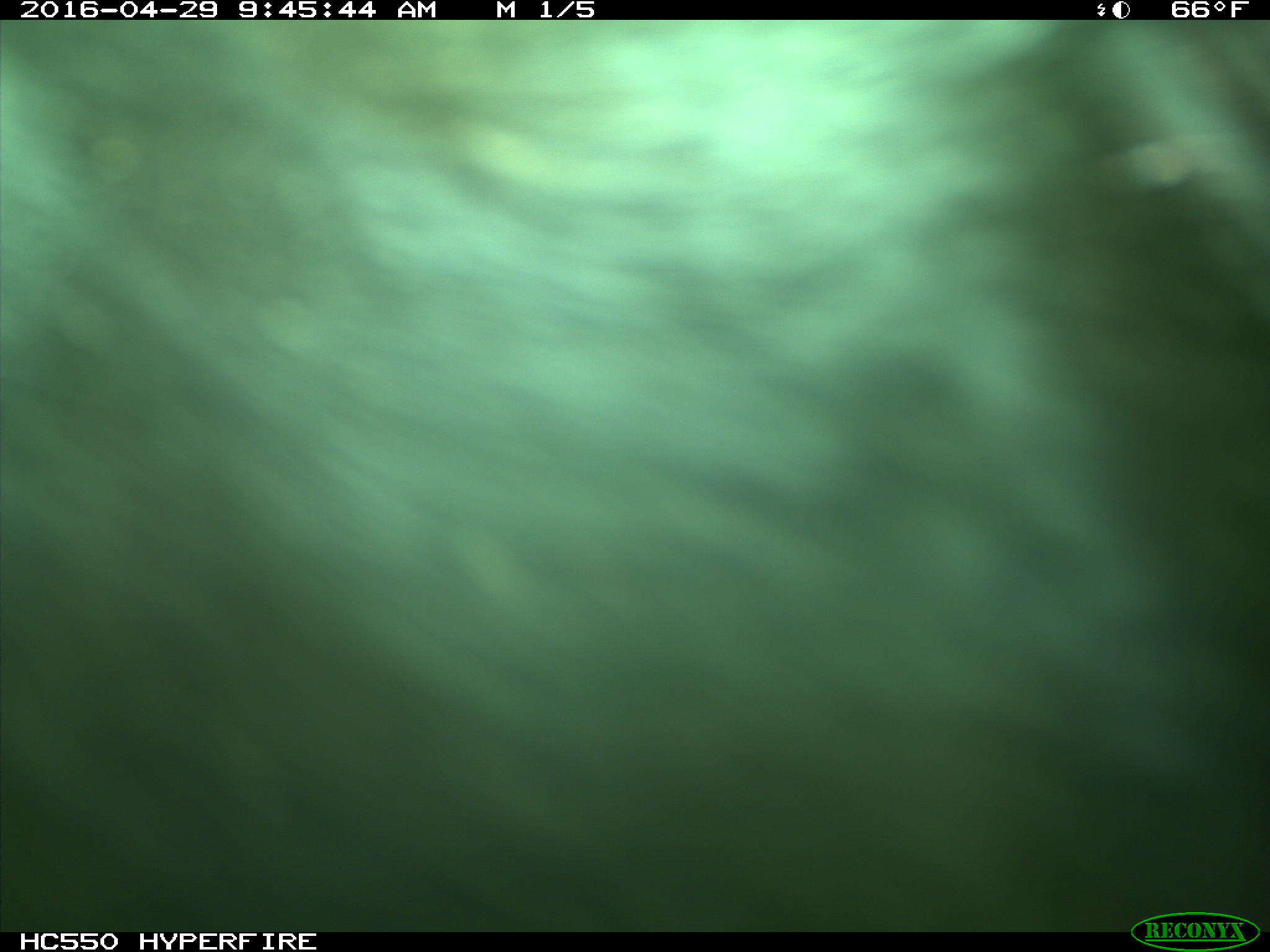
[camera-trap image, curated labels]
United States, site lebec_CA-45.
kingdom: Animalia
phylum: Chordata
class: Mammalia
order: Artiodactyla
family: Bovidae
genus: Bos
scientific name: Bos taurus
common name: domestic cow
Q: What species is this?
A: Bos taurus (domestic cow).